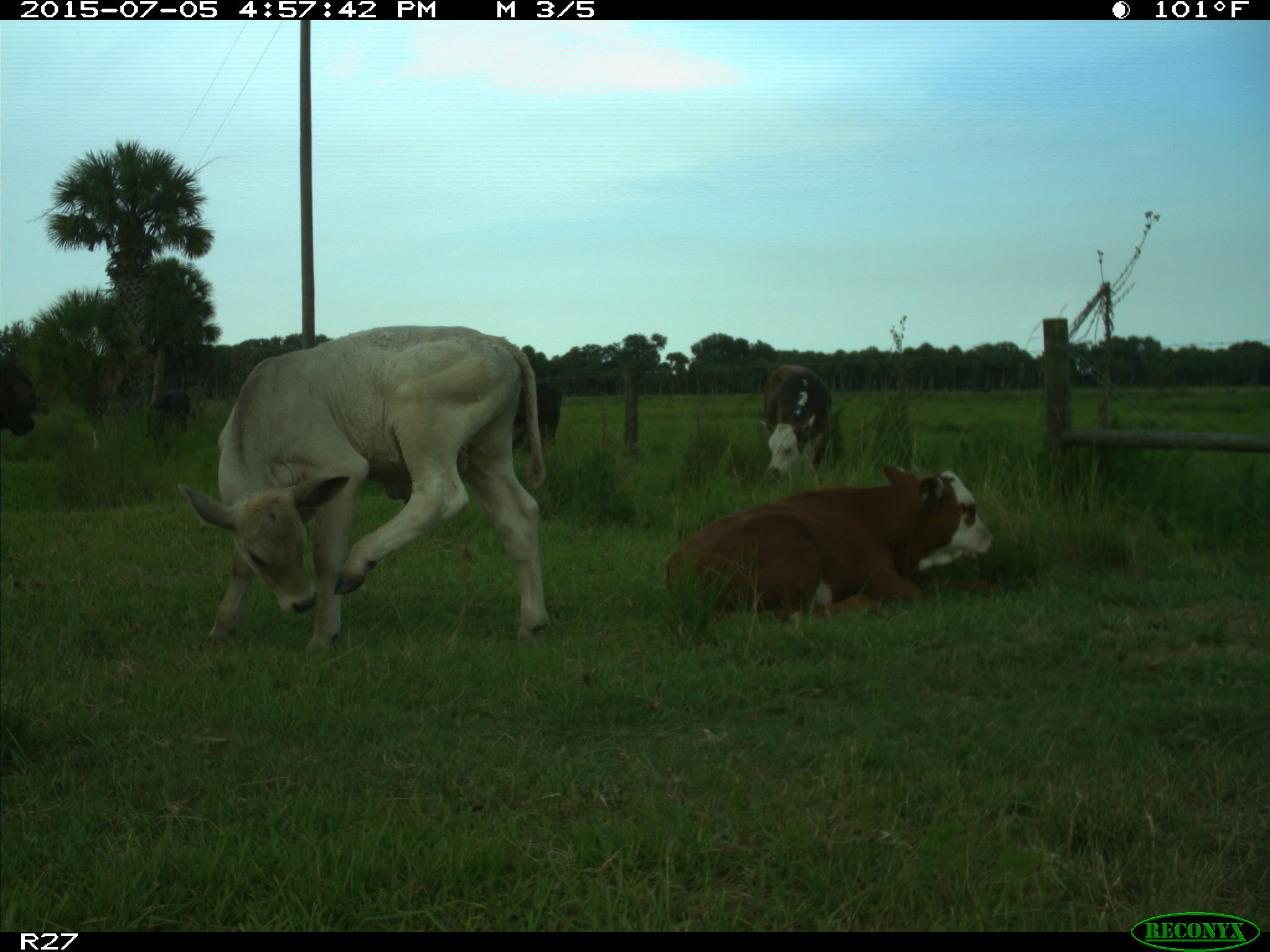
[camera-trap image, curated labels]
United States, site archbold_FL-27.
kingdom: Animalia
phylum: Chordata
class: Mammalia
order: Artiodactyla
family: Bovidae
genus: Bos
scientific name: Bos taurus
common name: domestic cow